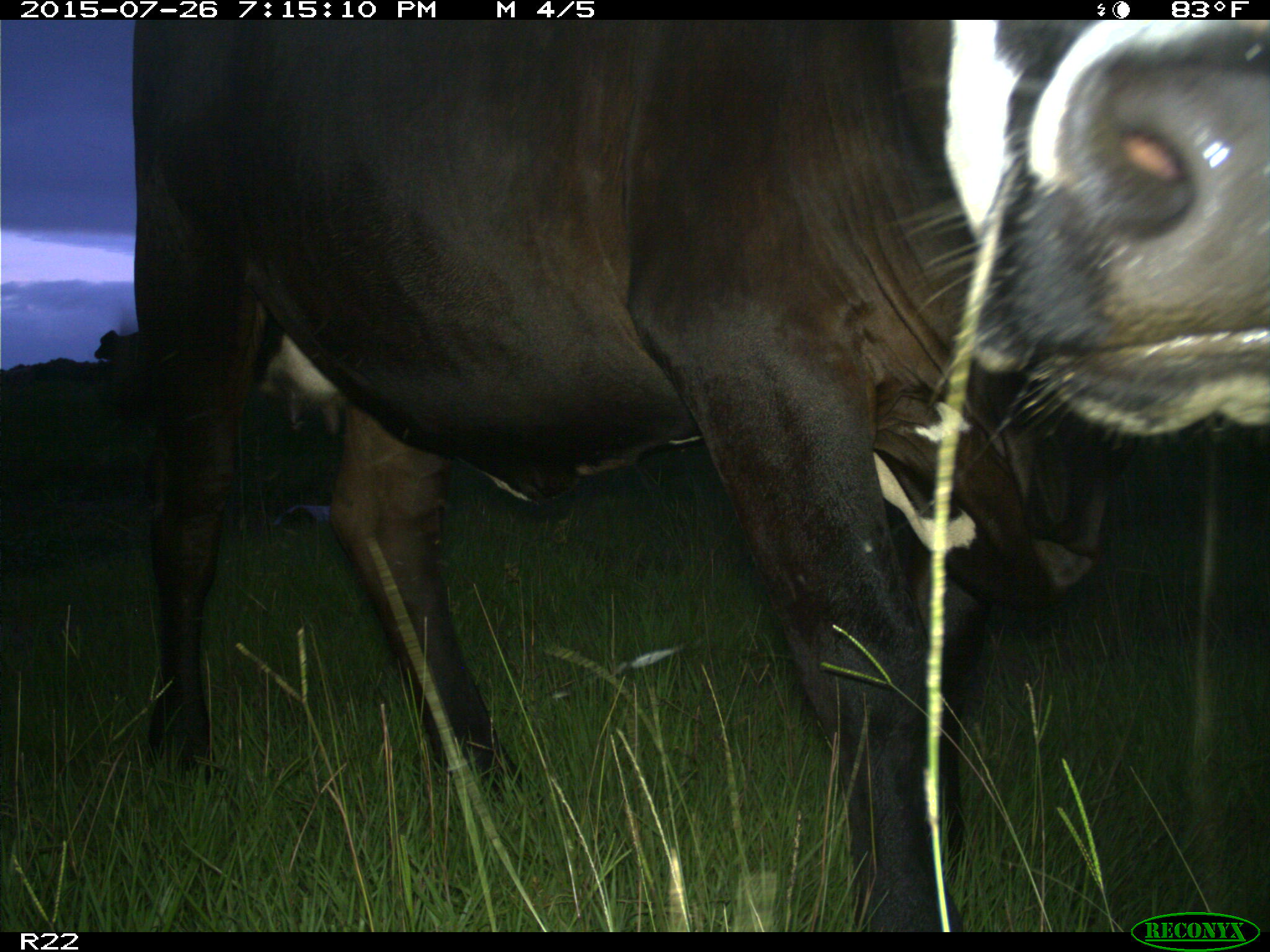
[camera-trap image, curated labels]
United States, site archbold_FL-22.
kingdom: Animalia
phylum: Chordata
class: Mammalia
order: Artiodactyla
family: Bovidae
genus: Bos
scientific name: Bos taurus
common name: domestic cow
Bos taurus (domestic cow).